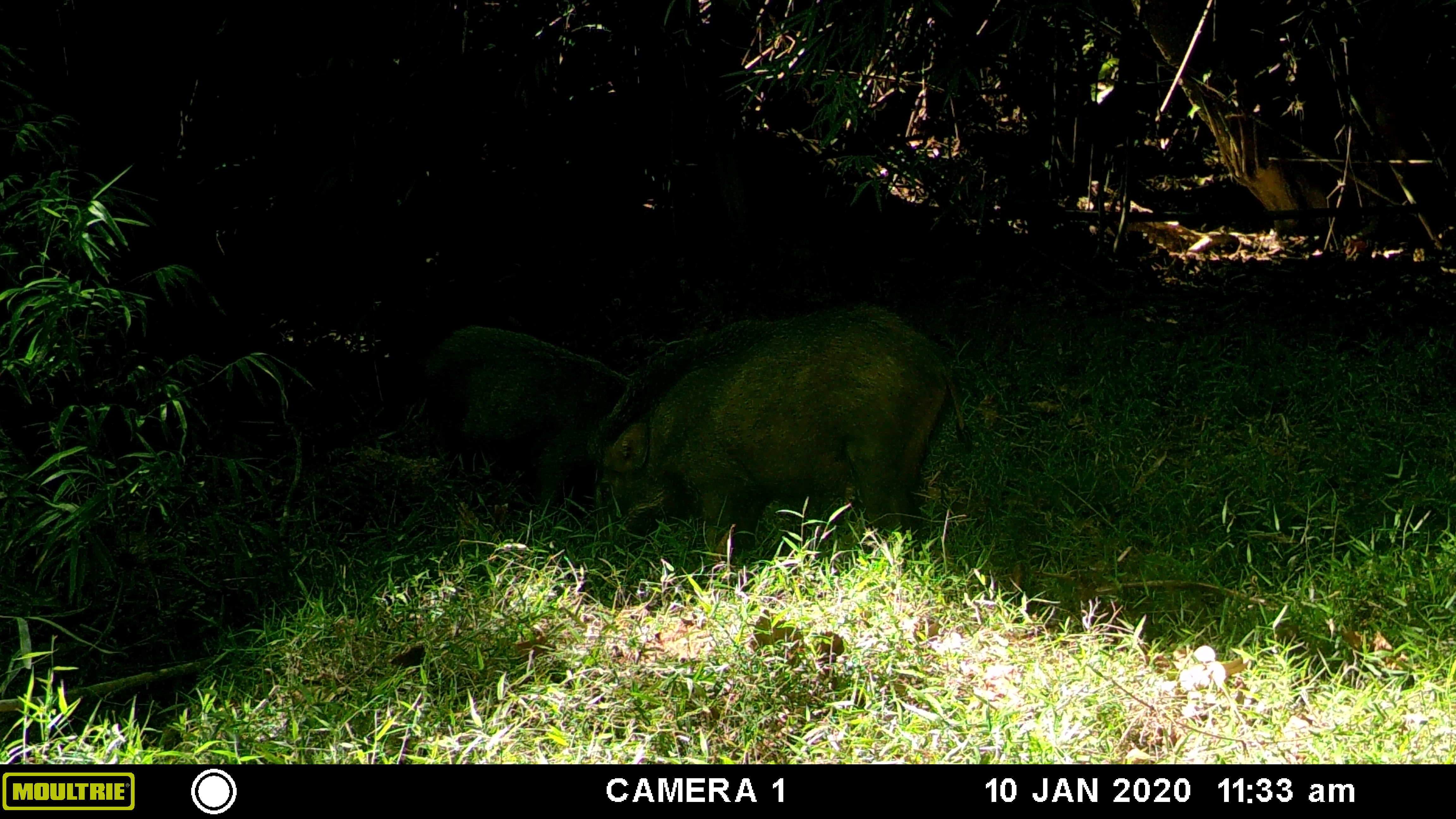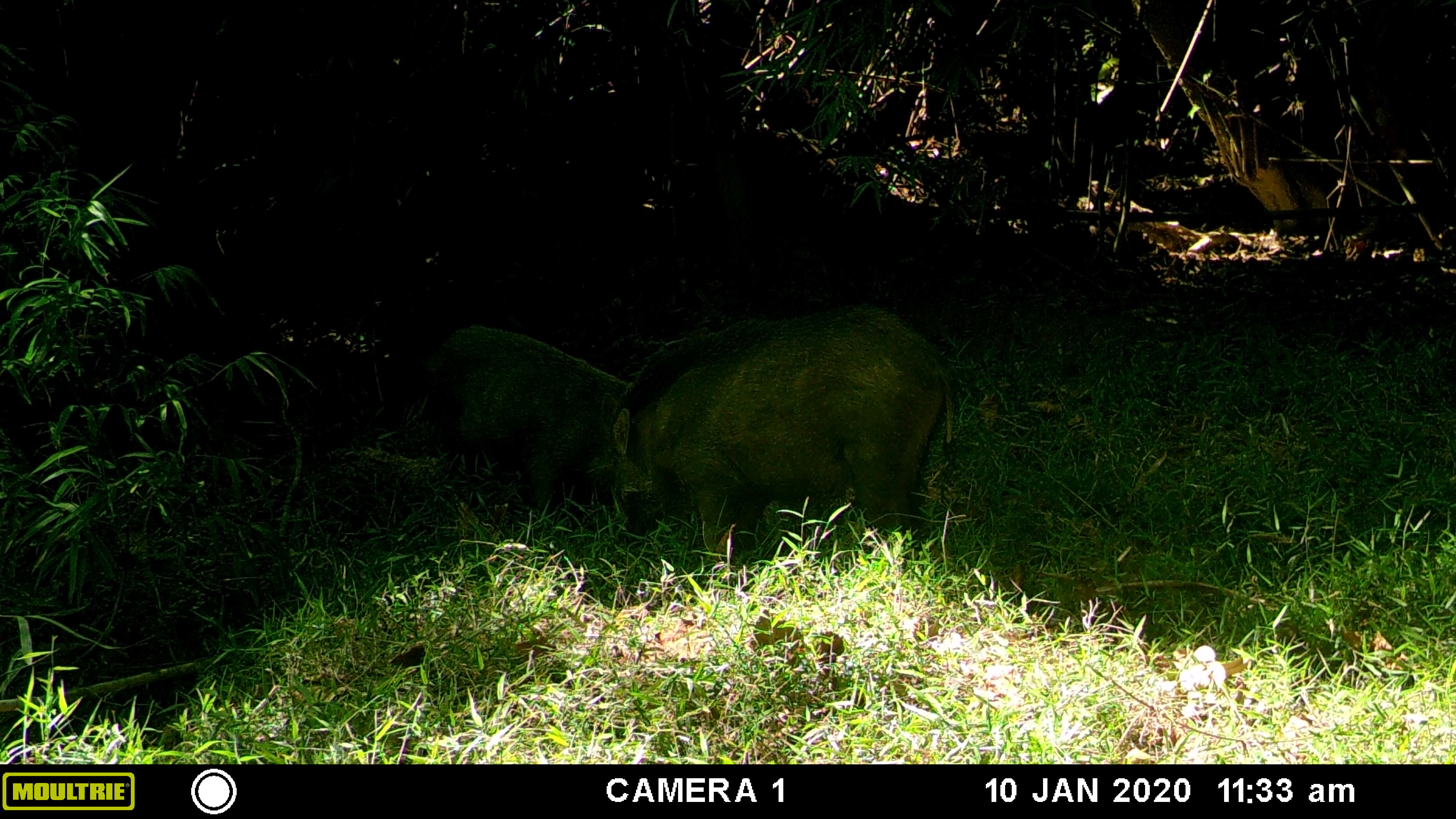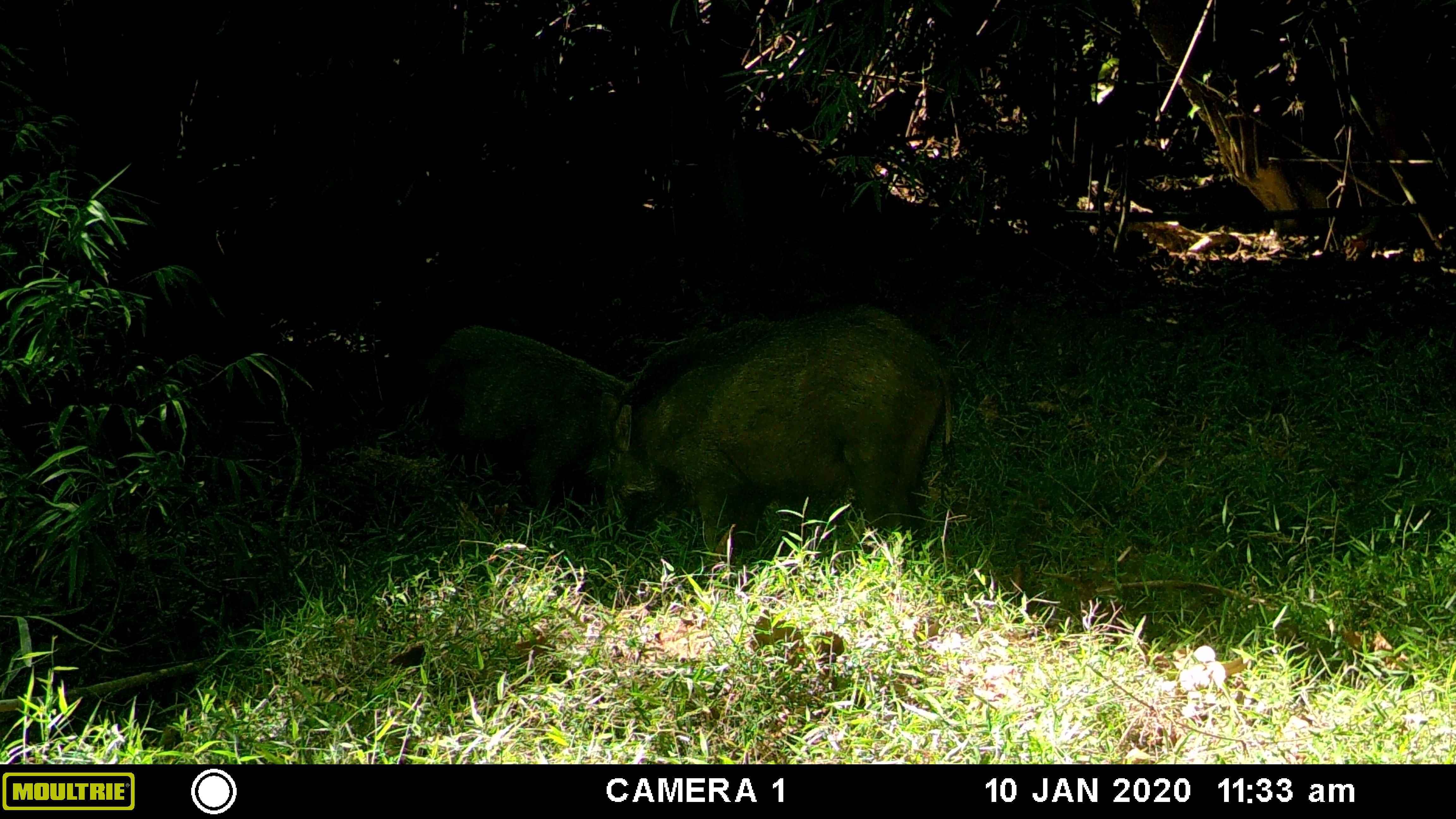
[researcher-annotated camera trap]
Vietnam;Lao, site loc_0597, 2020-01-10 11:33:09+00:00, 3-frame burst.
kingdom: Animalia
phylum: Chordata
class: Mammalia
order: Artiodactyla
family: Suidae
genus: Sus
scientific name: Sus scrofa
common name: eurasian wild pig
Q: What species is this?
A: Eurasian wild pig (Sus scrofa).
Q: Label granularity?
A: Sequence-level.